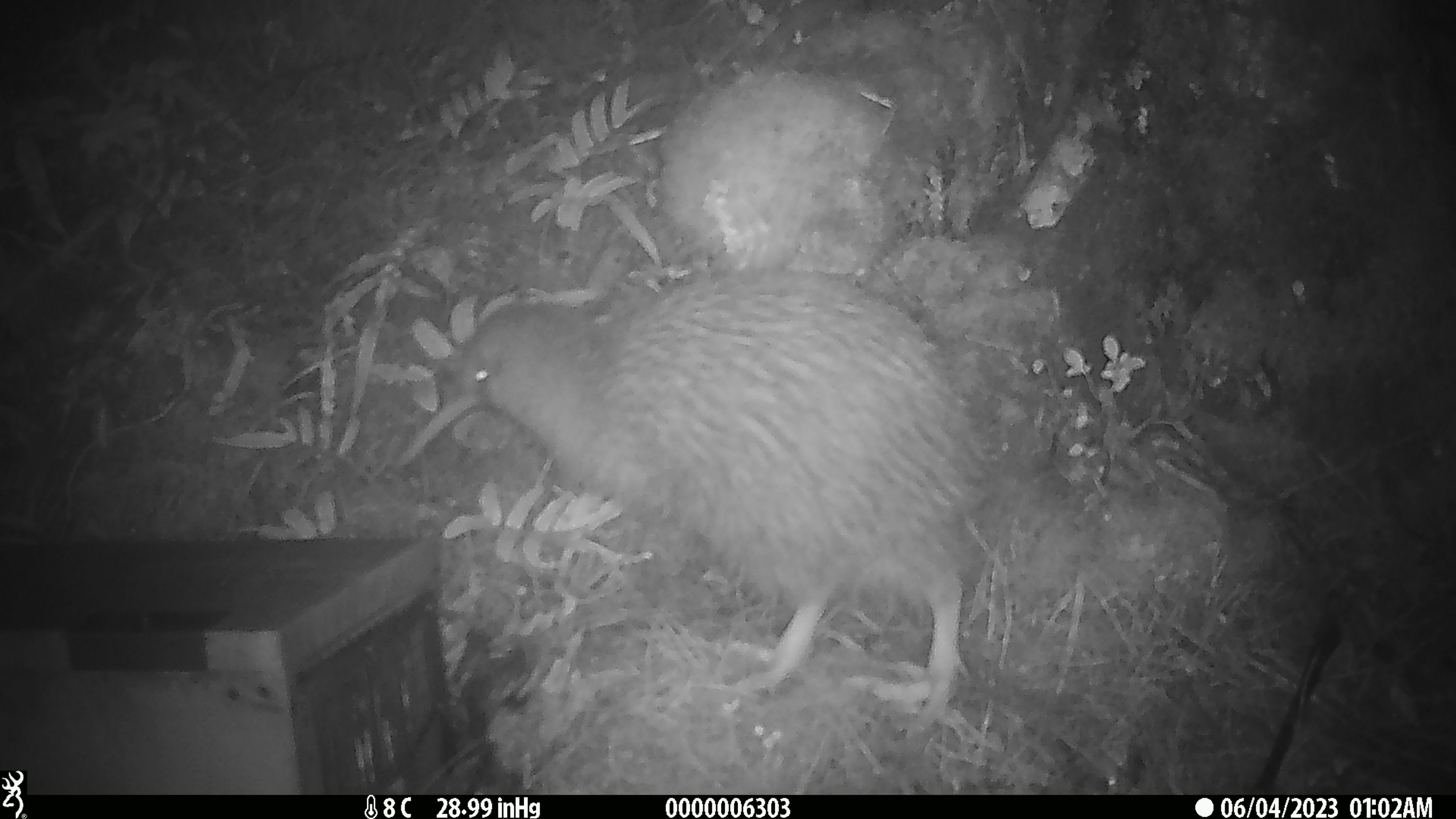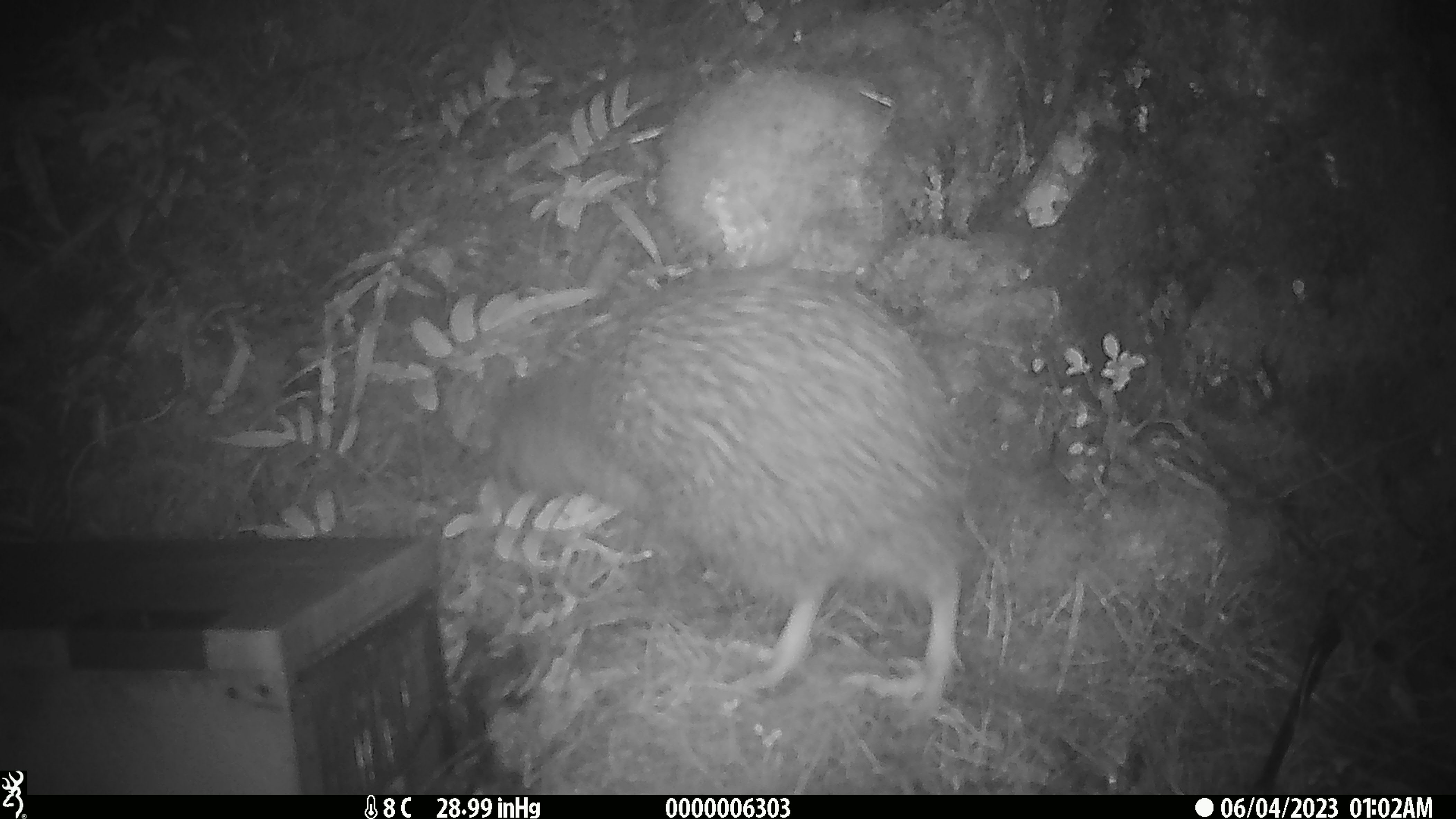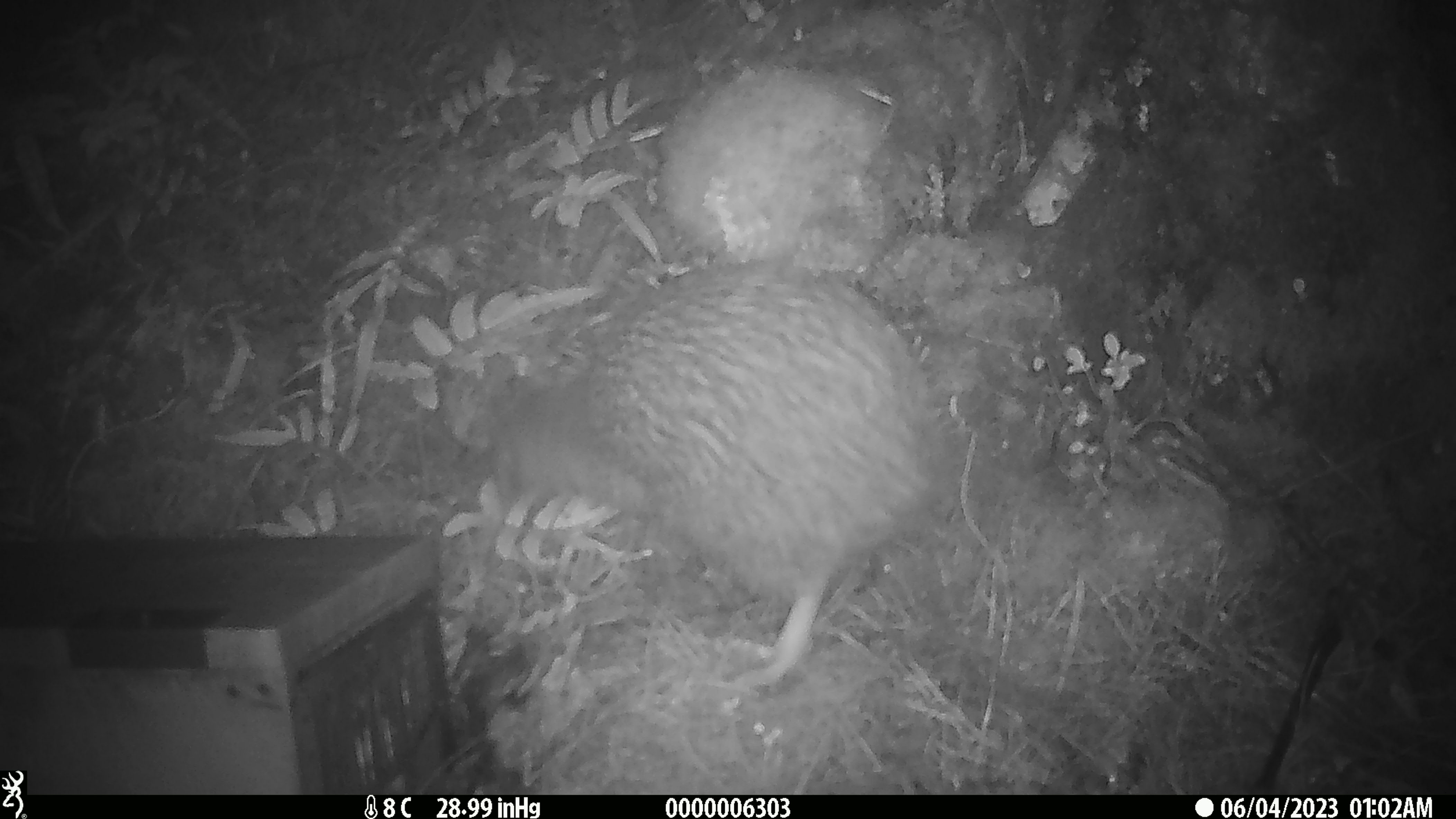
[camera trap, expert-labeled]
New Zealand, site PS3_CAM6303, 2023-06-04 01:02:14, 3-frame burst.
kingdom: Animalia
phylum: Chordata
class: Aves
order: Apterygiformes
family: Apterygidae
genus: Apteryx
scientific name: Apteryx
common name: kiwi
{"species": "kiwi (Apteryx)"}